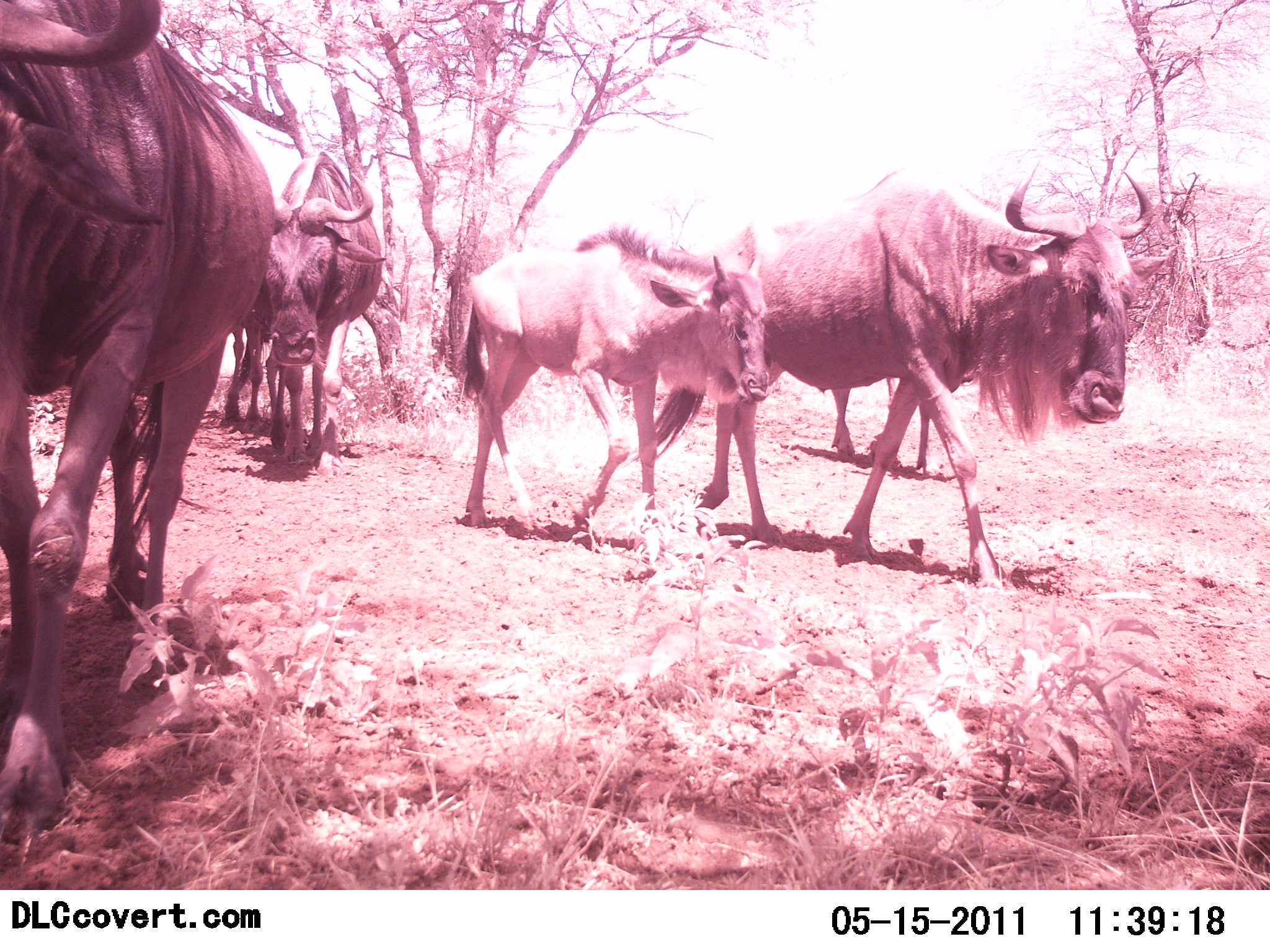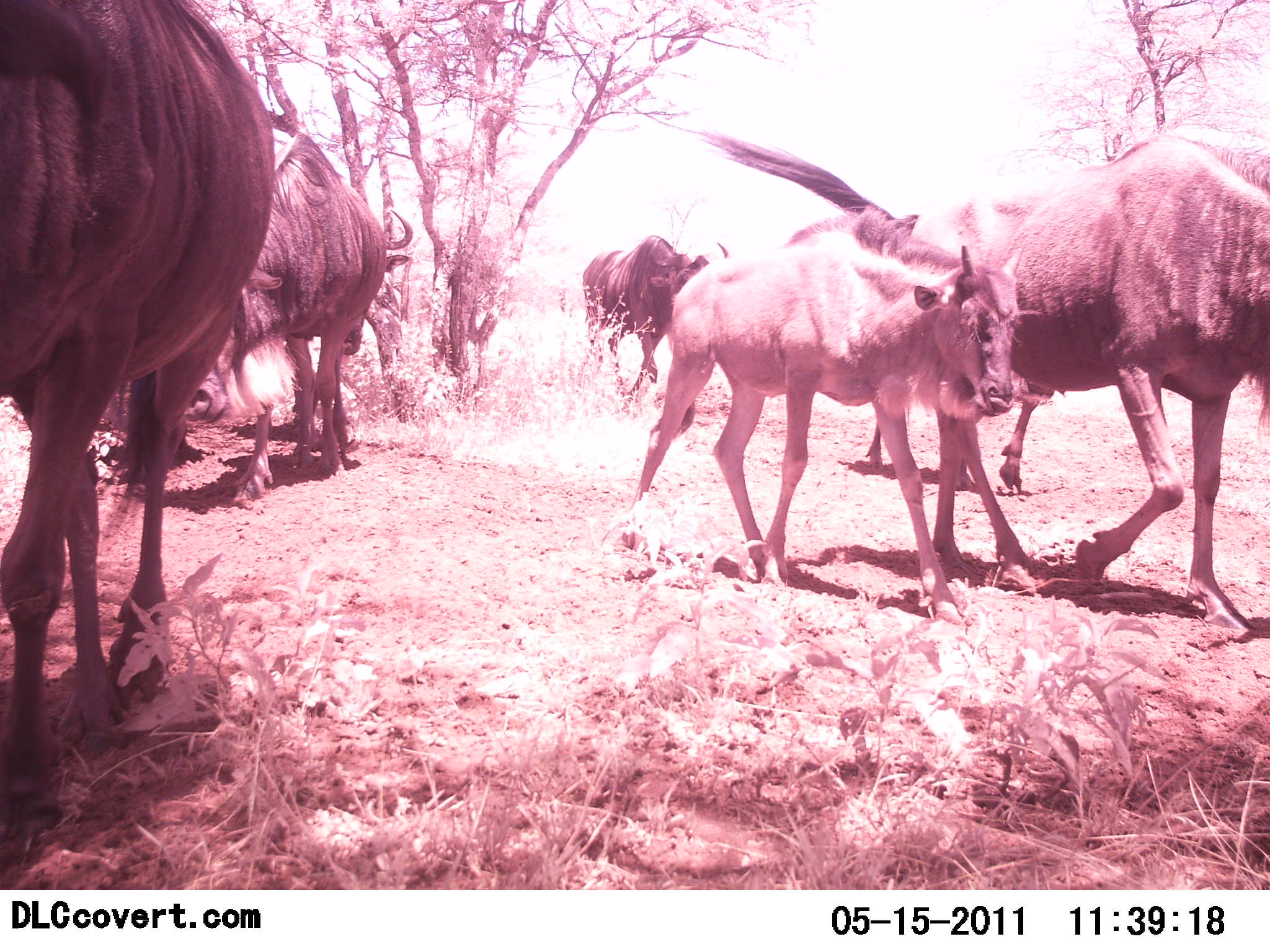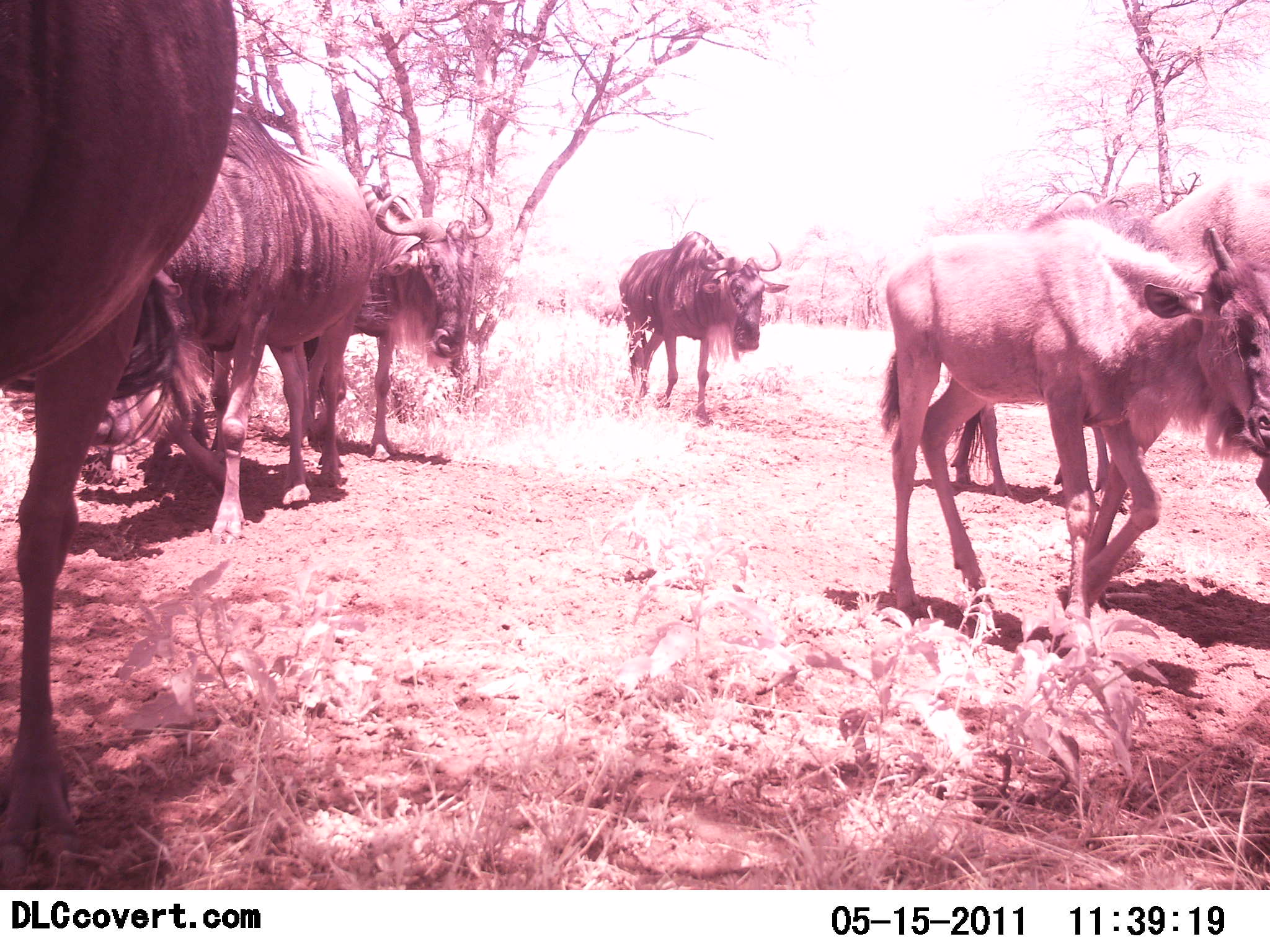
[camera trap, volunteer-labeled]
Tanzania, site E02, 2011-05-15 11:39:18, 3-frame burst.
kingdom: Animalia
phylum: Chordata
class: Mammalia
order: Artiodactyla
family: Bovidae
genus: Connochaetes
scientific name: Connochaetes taurinus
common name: blue wildebeest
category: wildebeest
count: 7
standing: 10%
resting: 0%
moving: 100%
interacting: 0%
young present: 60%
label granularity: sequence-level